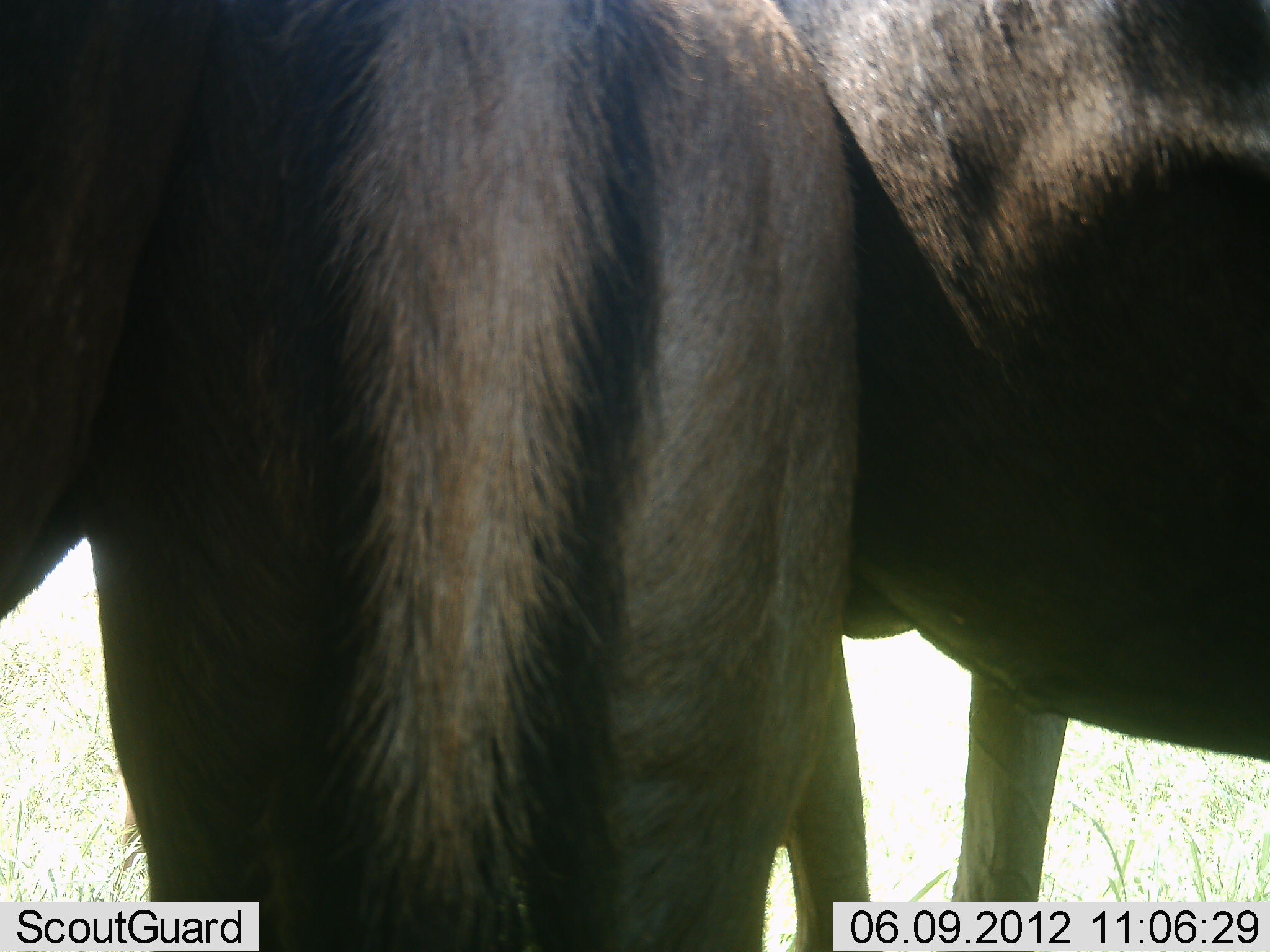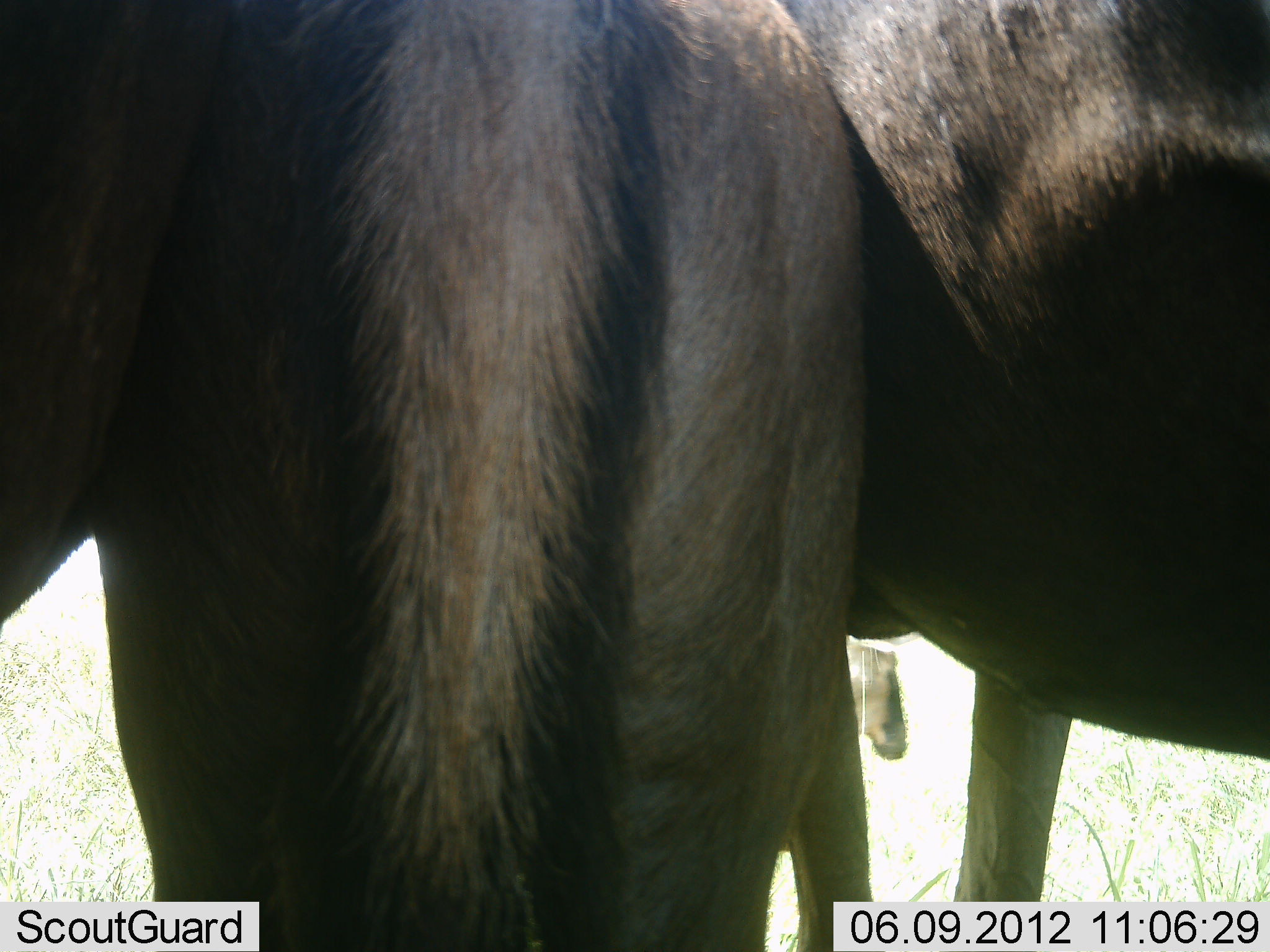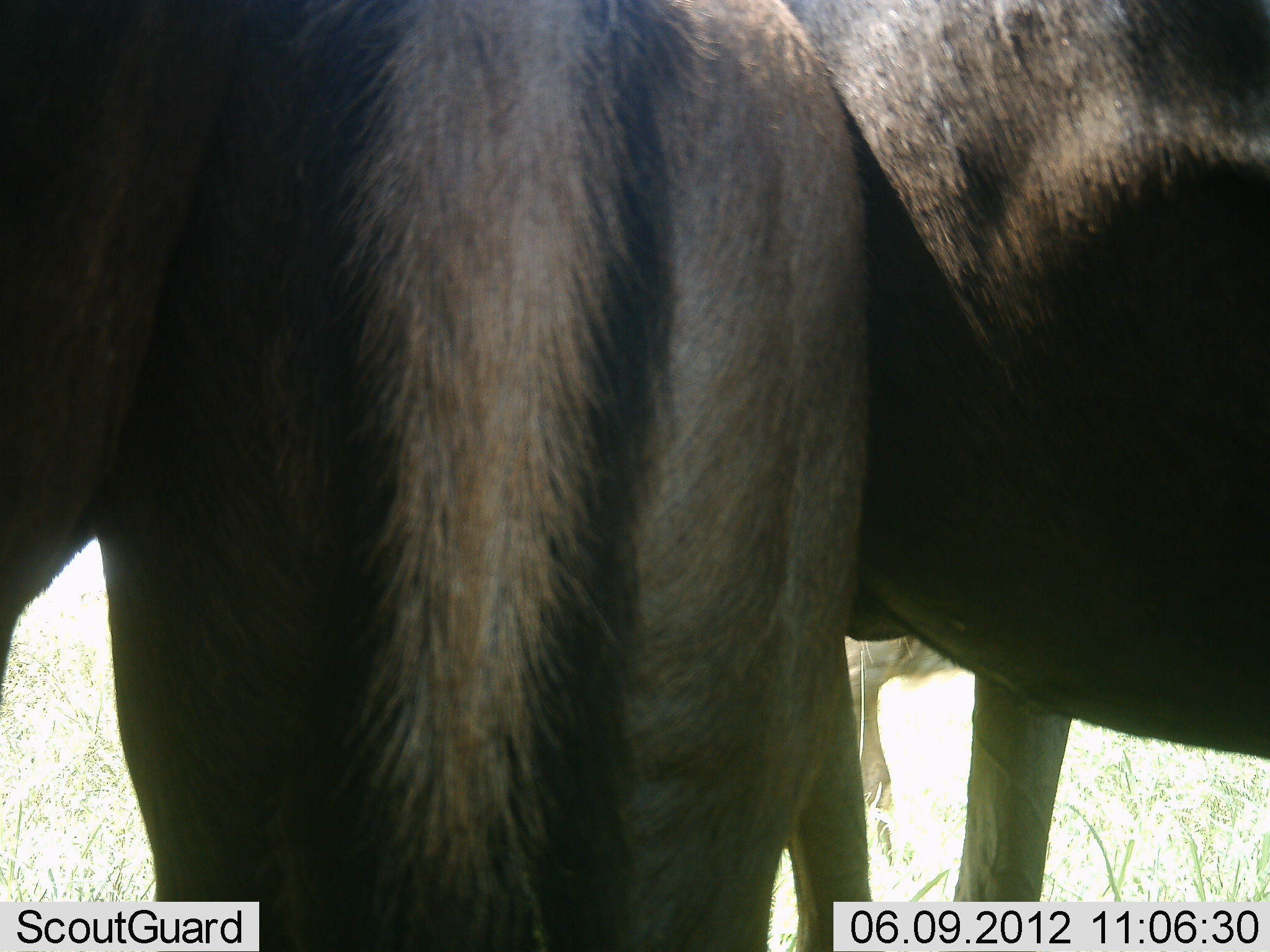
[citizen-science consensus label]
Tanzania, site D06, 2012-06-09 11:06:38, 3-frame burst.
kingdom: Animalia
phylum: Chordata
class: Mammalia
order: Artiodactyla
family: Bovidae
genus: Connochaetes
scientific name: Connochaetes taurinus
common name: blue wildebeest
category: wildebeest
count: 3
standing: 100%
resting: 0%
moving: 20%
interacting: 20%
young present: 0%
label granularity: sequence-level